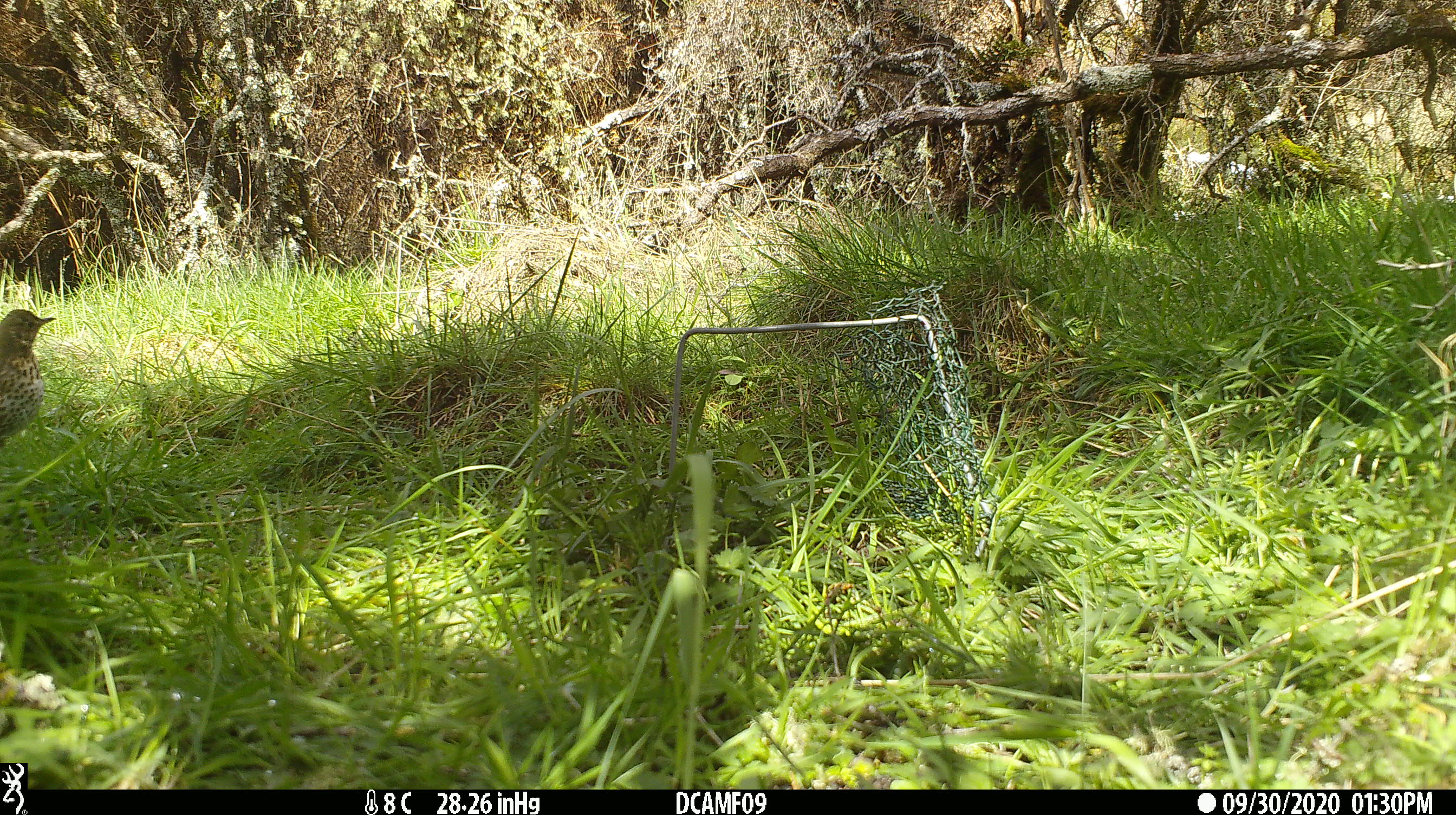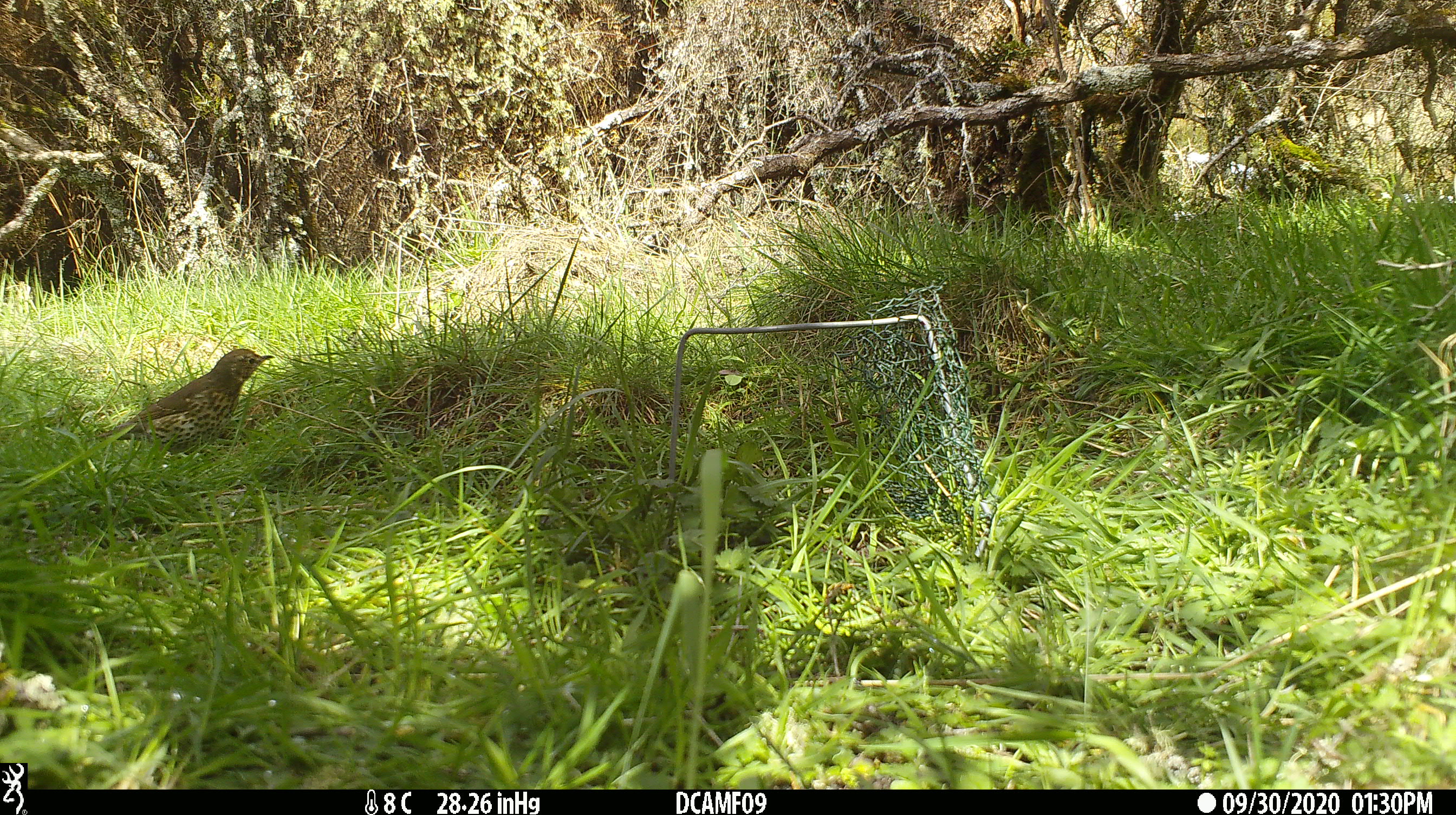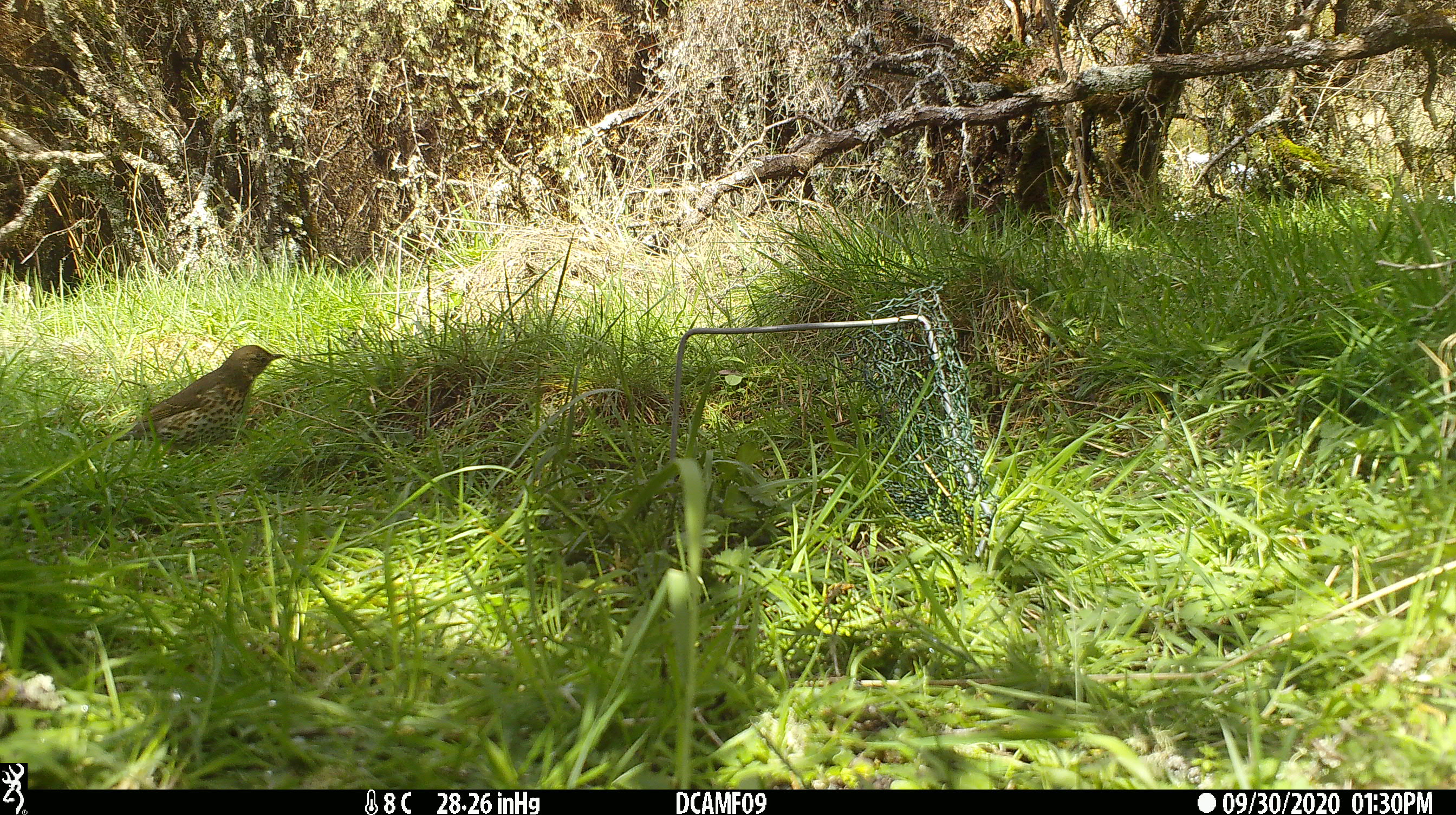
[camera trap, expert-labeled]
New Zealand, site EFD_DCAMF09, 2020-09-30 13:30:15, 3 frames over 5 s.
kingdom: Animalia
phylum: Chordata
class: Aves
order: Passeriformes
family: Turdidae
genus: Turdus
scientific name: Turdus philomelos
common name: song thrush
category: thrush